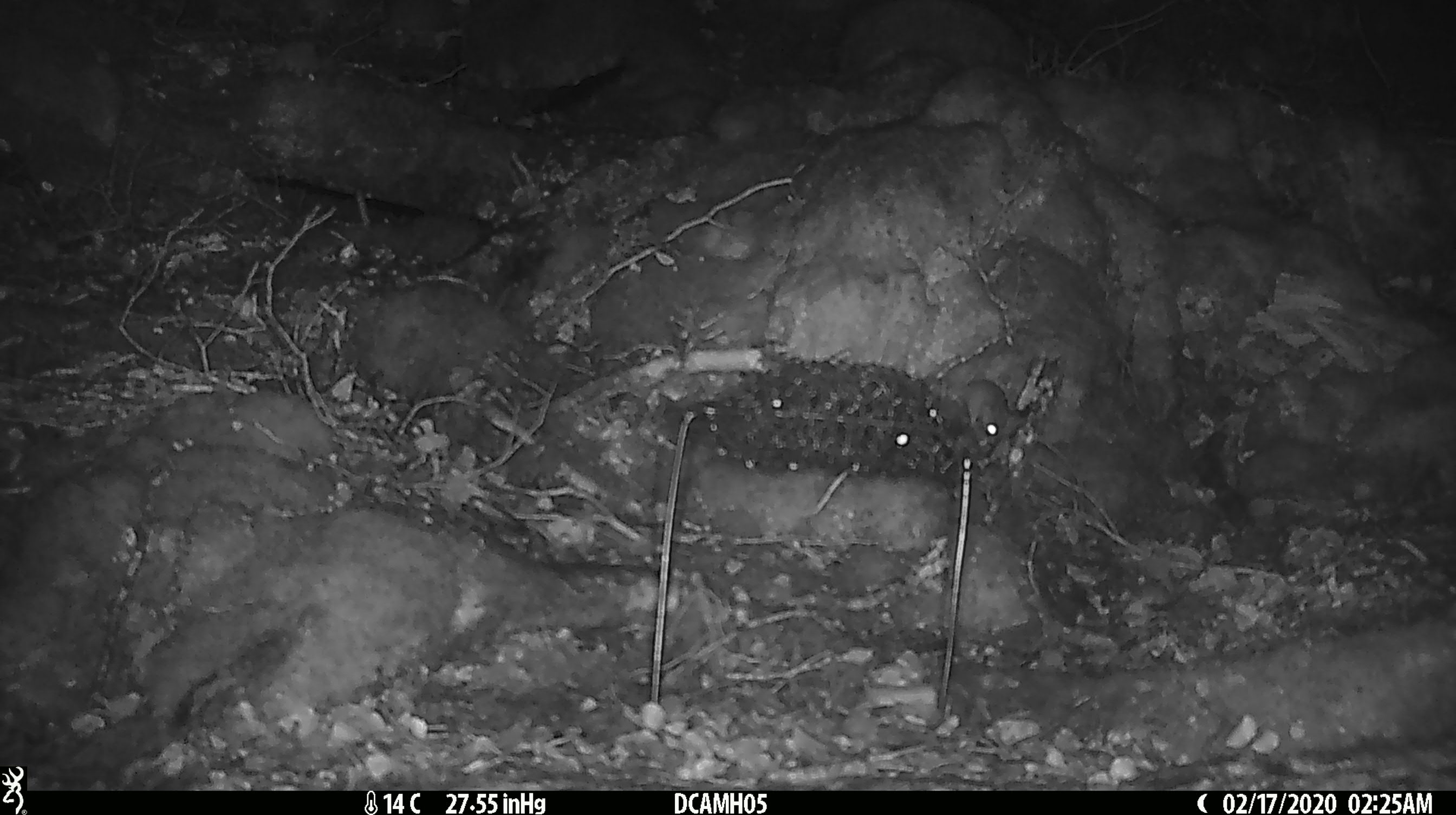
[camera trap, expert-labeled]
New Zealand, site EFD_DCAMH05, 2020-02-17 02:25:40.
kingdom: Animalia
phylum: Chordata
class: Mammalia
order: Rodentia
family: Muridae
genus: Mus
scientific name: Mus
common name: mouse